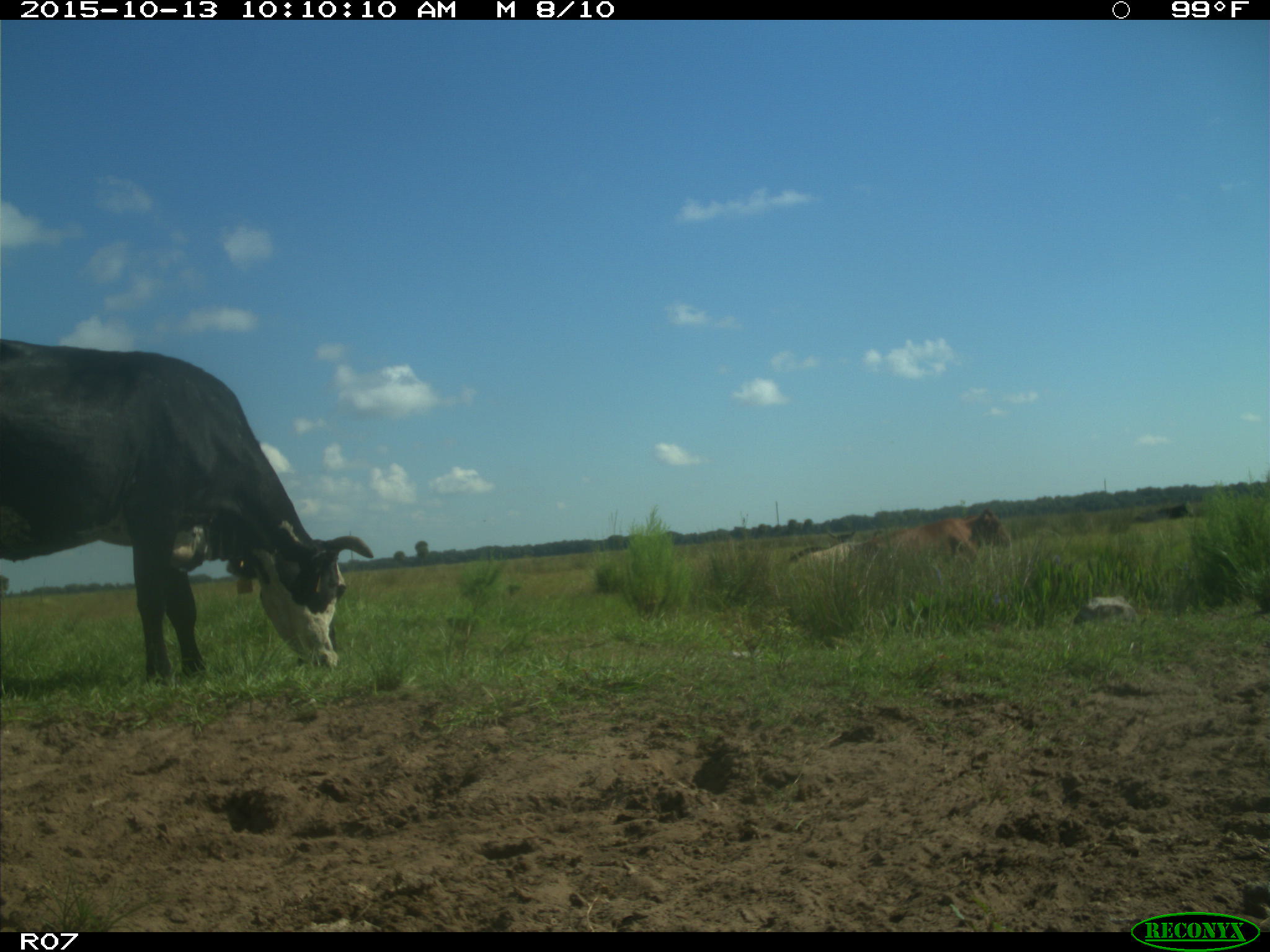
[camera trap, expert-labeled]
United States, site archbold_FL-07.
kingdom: Animalia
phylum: Chordata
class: Mammalia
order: Artiodactyla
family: Bovidae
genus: Bos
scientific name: Bos taurus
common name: domestic cow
Bos taurus (domestic cow).